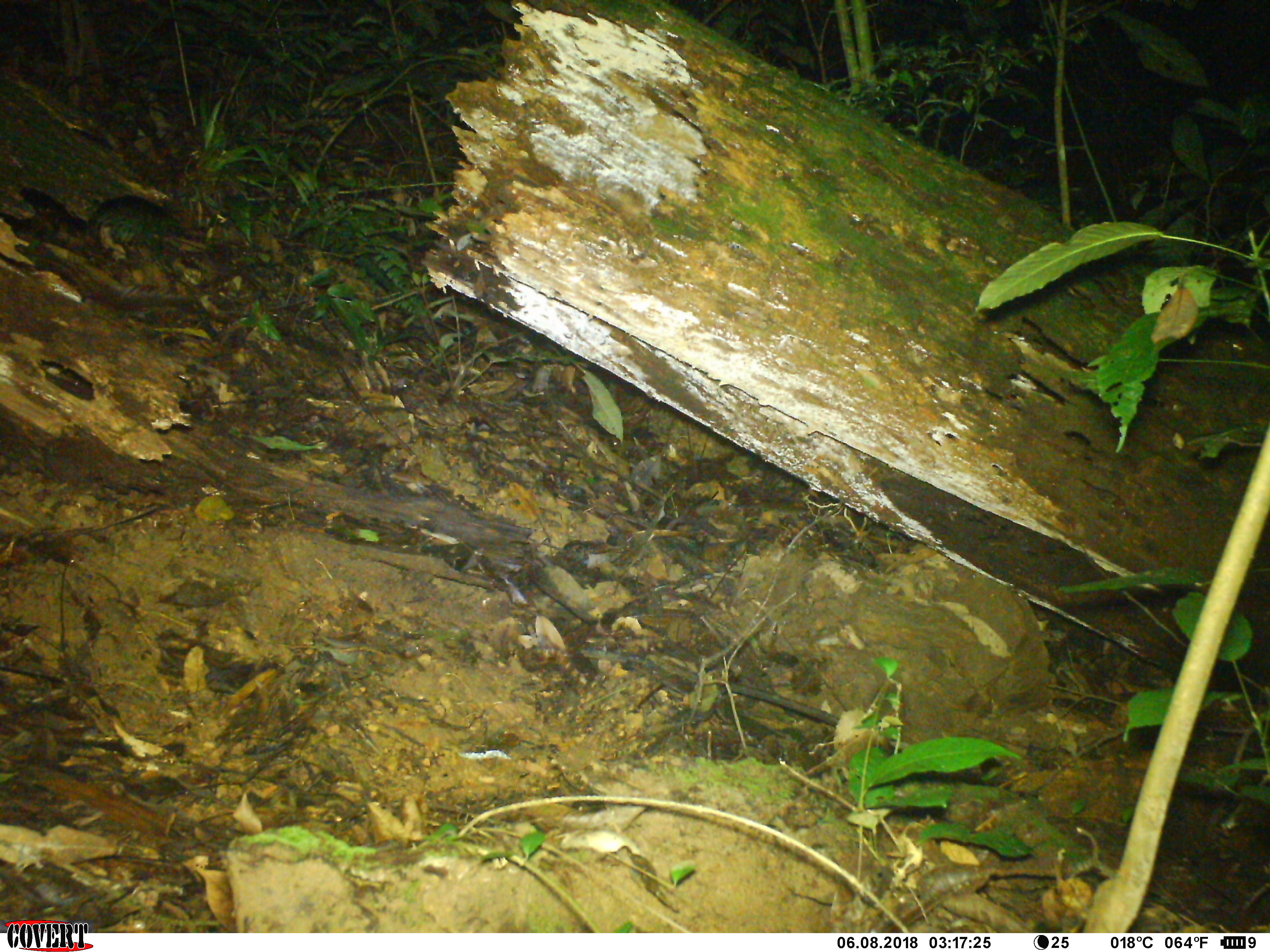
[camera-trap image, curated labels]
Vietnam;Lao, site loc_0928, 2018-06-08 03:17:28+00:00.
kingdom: Animalia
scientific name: Animalia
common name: animal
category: unidentified animal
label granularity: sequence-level